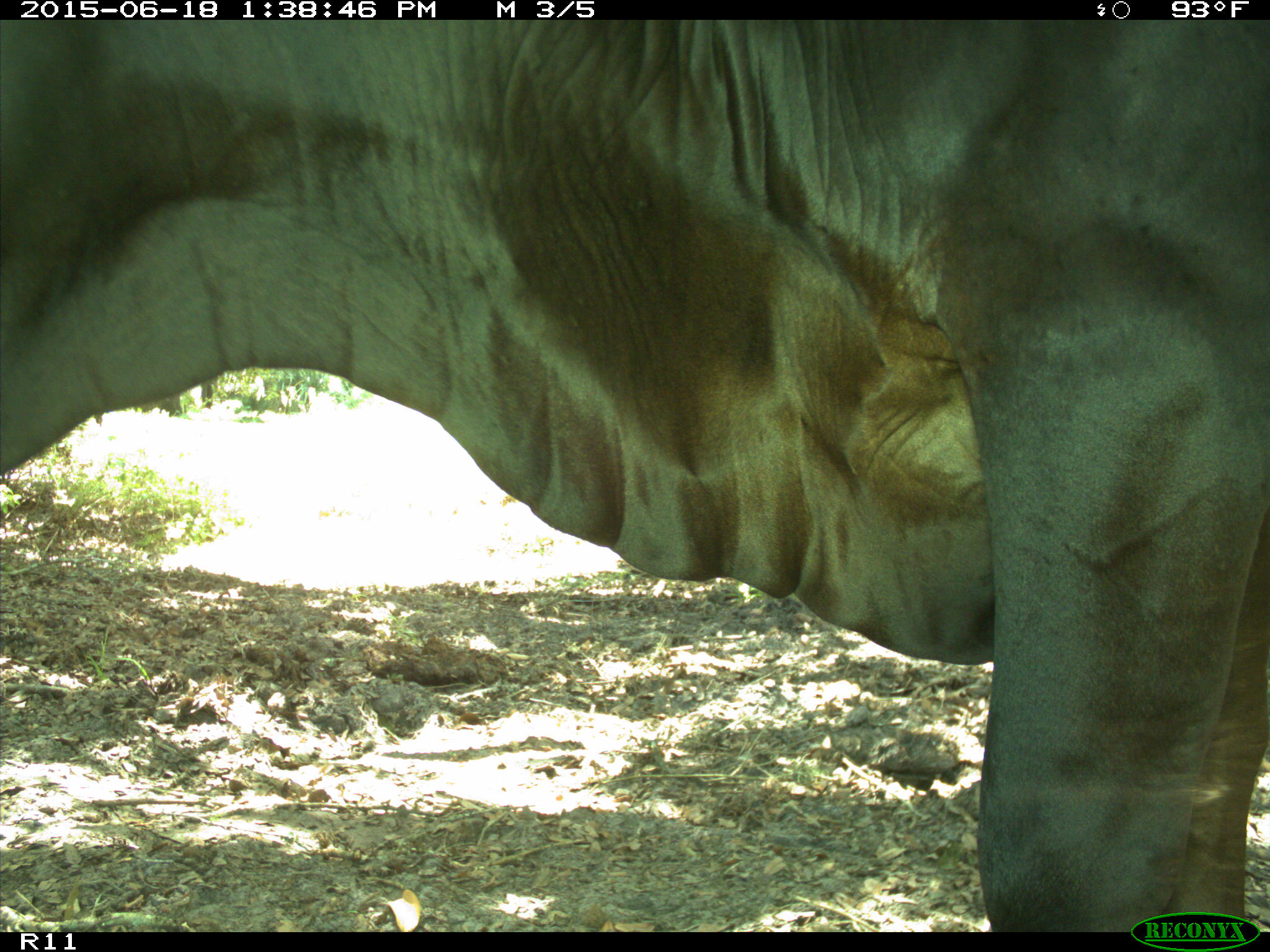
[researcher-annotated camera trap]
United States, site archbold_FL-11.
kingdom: Animalia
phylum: Chordata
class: Mammalia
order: Artiodactyla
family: Bovidae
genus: Bos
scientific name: Bos taurus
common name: domestic cow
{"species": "Bos taurus (domestic cow)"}